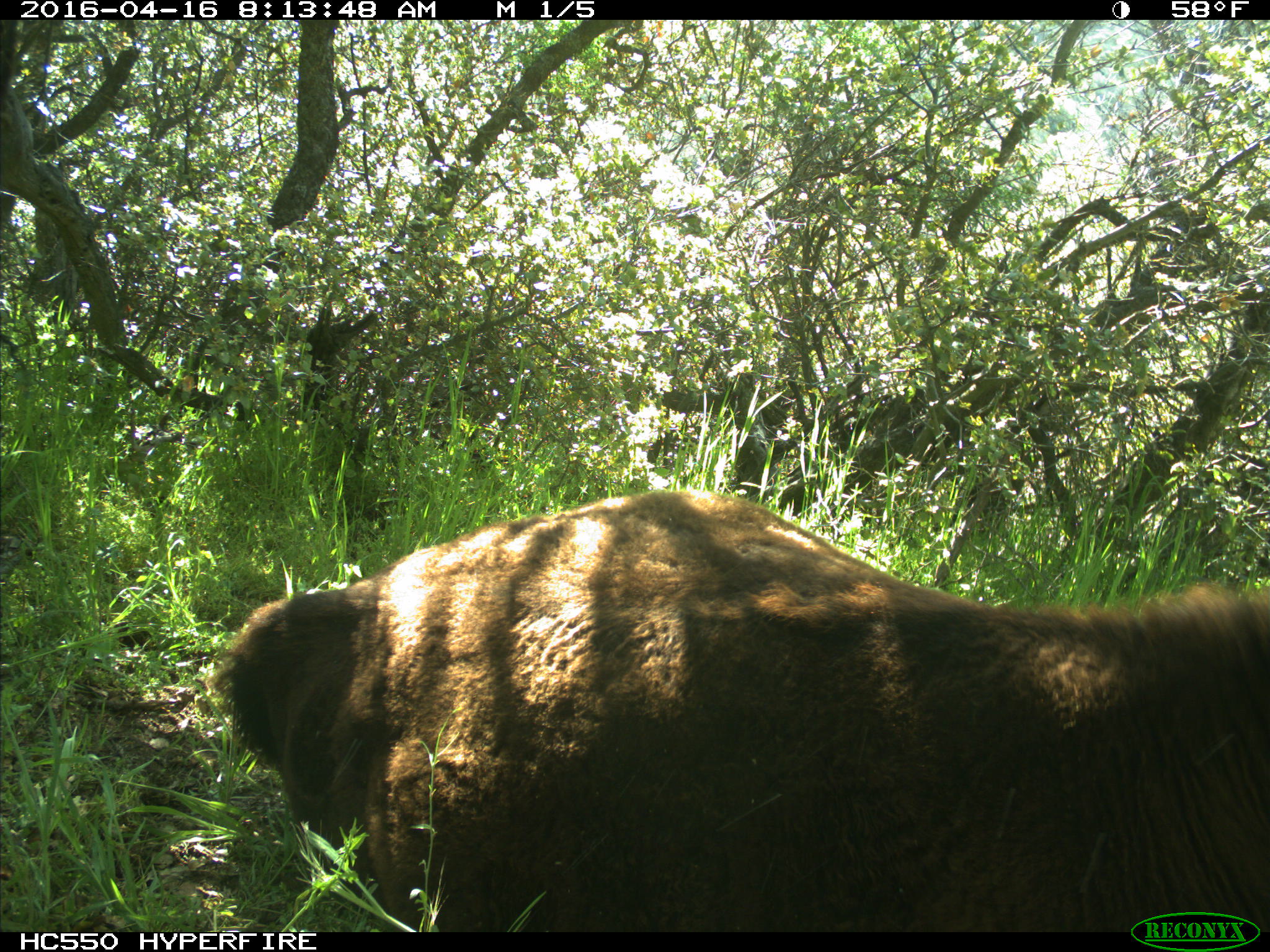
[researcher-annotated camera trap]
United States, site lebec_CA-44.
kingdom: Animalia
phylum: Chordata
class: Mammalia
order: Artiodactyla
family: Bovidae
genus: Bos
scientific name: Bos taurus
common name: domestic cow